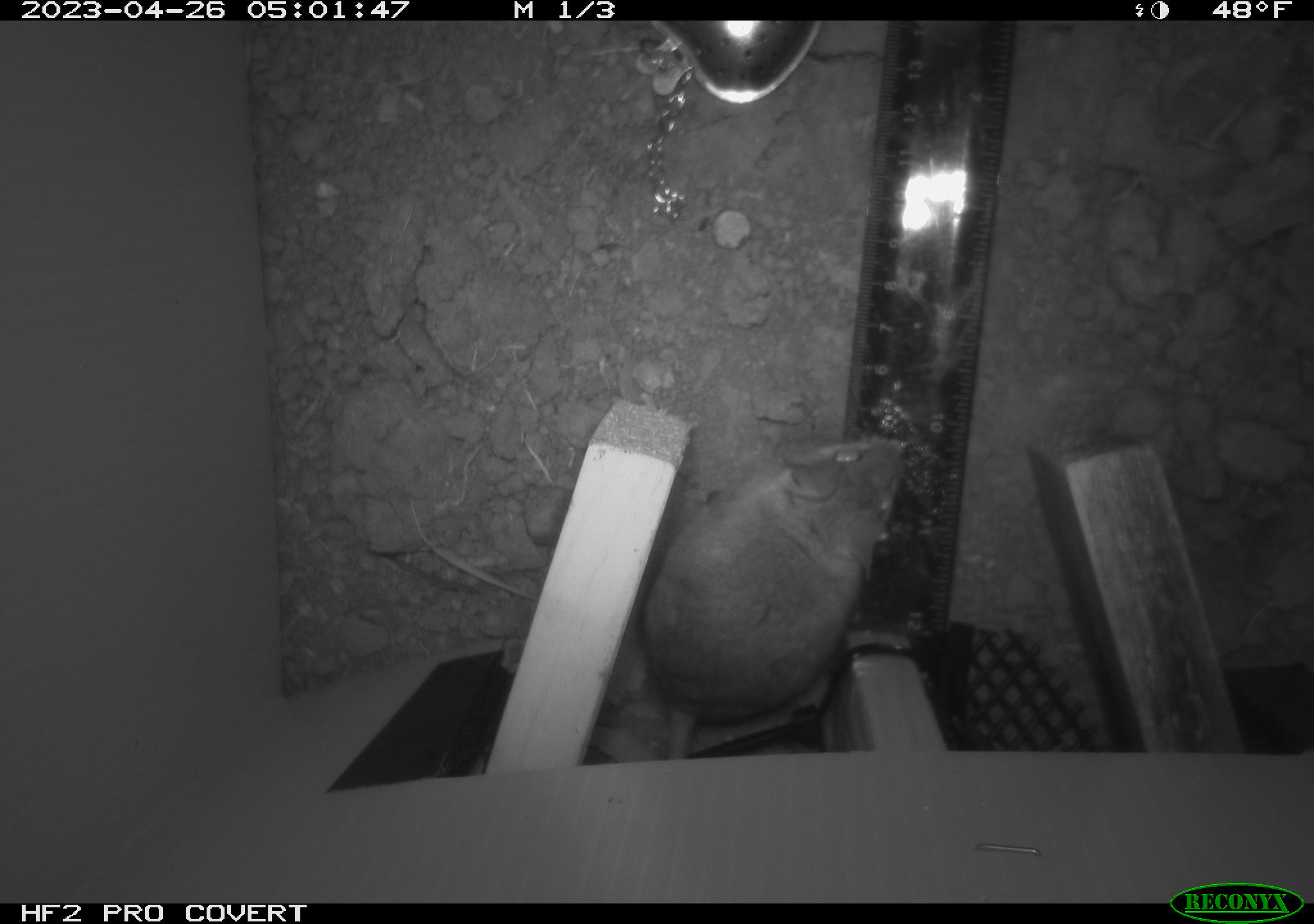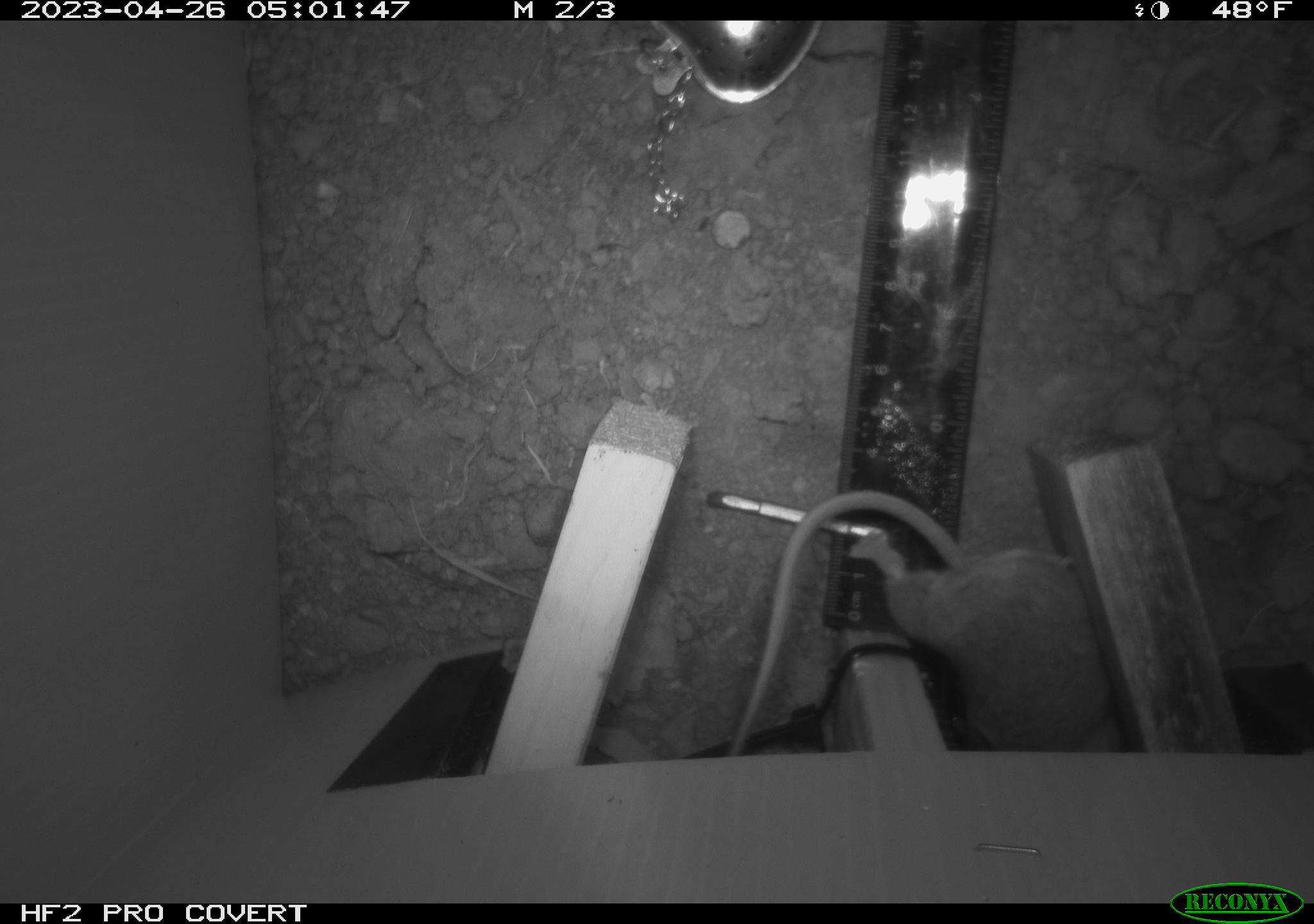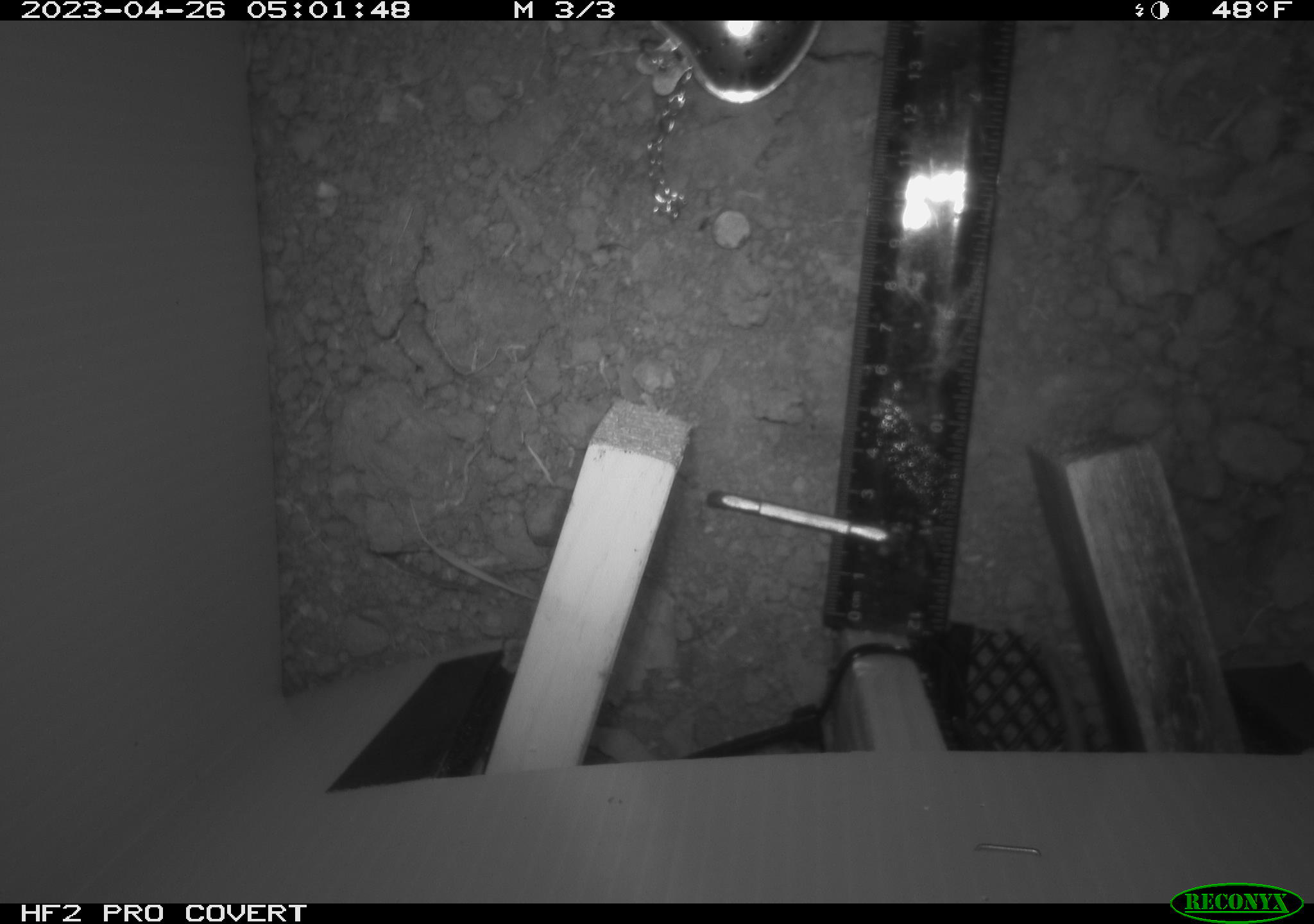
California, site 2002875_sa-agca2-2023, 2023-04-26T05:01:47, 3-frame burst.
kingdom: Animalia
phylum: Chordata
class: Mammalia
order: Rodentia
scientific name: Rodentia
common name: mouse species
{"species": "mouse species (Rodentia)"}